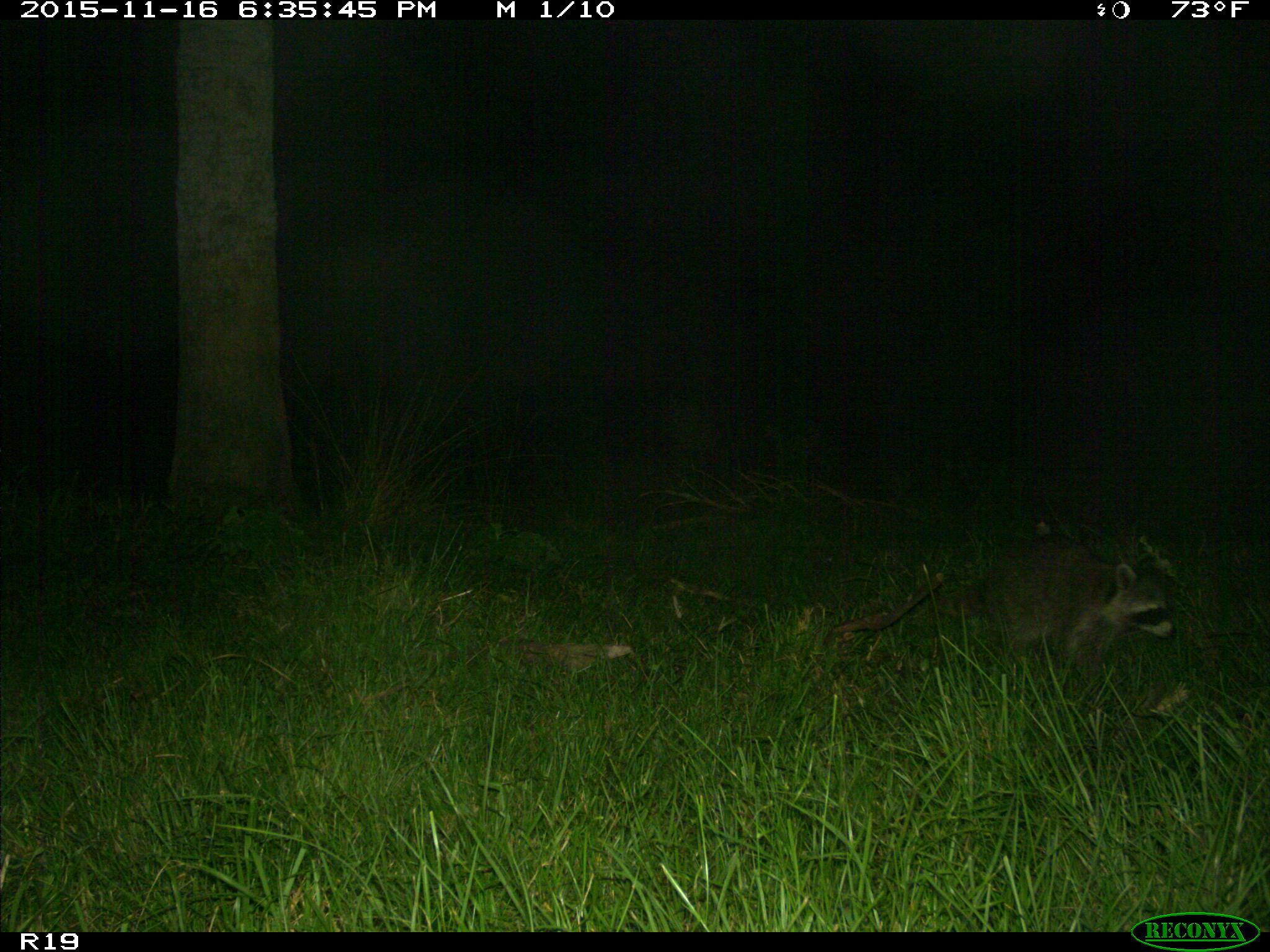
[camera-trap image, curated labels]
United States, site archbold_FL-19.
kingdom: Animalia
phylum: Chordata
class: Mammalia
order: Carnivora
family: Procyonidae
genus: Procyon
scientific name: Procyon lotor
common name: common raccoon